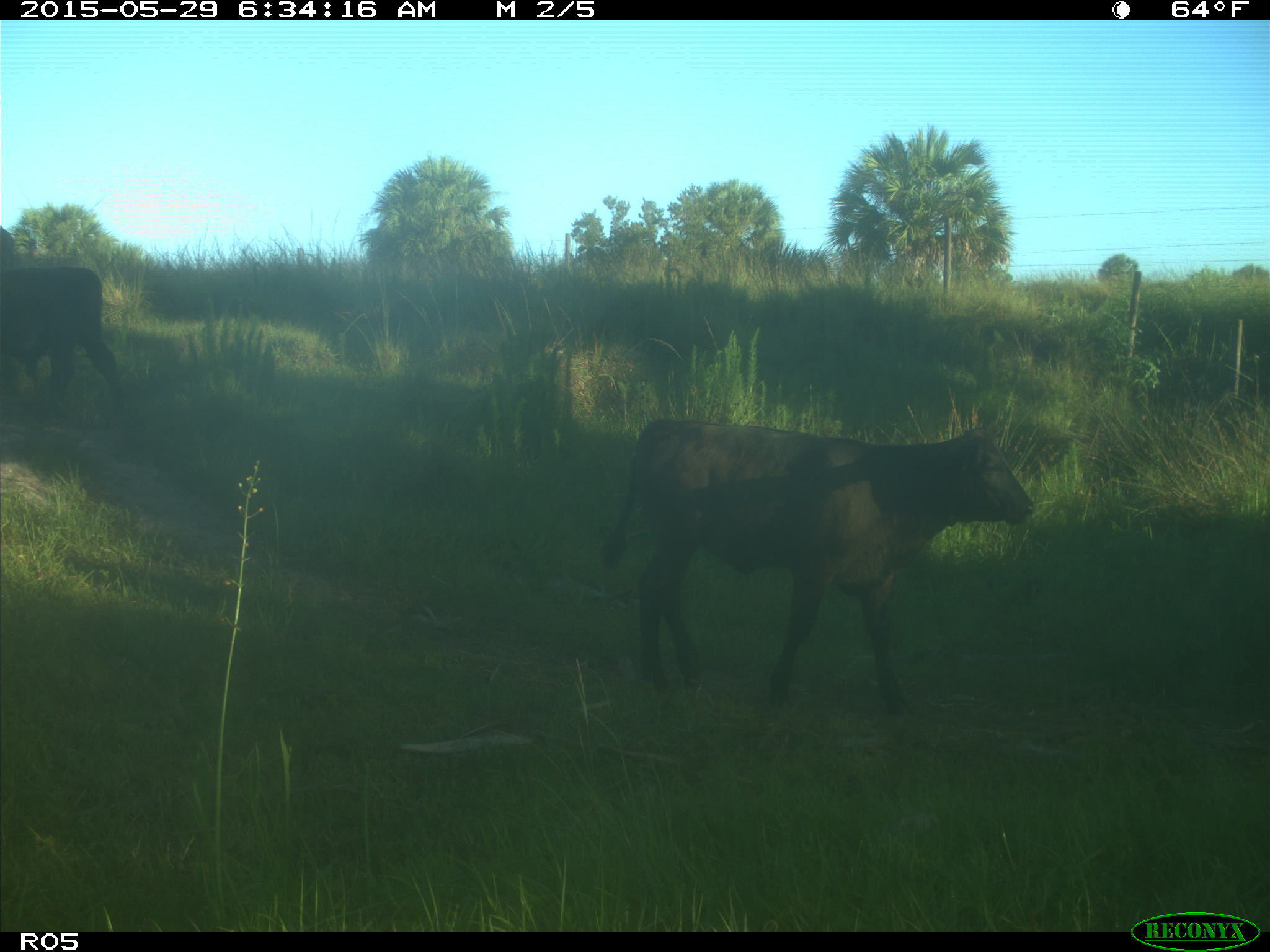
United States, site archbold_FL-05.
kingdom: Animalia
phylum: Chordata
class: Mammalia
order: Artiodactyla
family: Bovidae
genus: Bos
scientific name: Bos taurus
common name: domestic cow